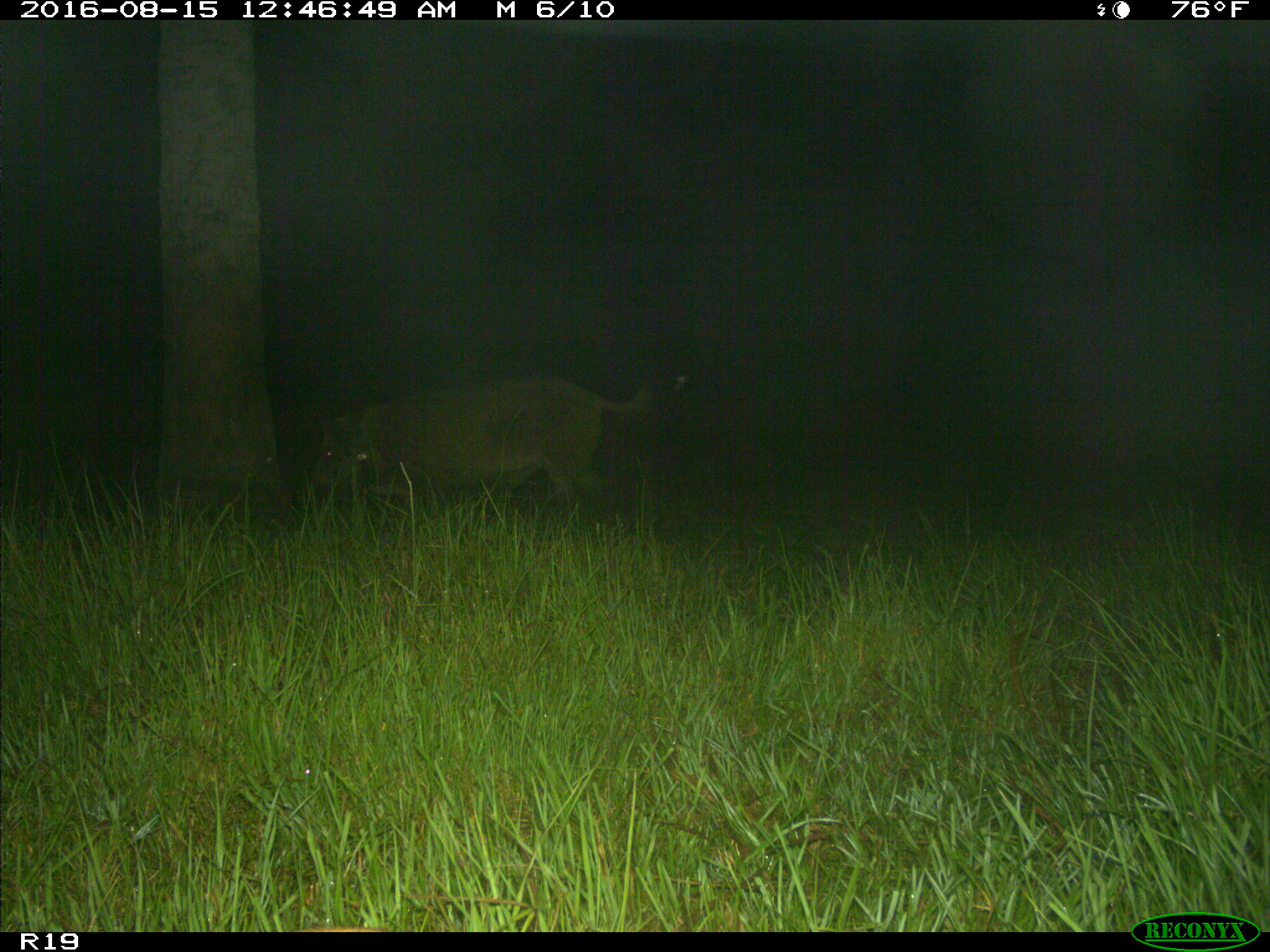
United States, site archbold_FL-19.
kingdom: Animalia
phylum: Chordata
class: Mammalia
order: Artiodactyla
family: Suidae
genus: Sus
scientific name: Sus scrofa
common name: wild boar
Sus scrofa (wild boar).